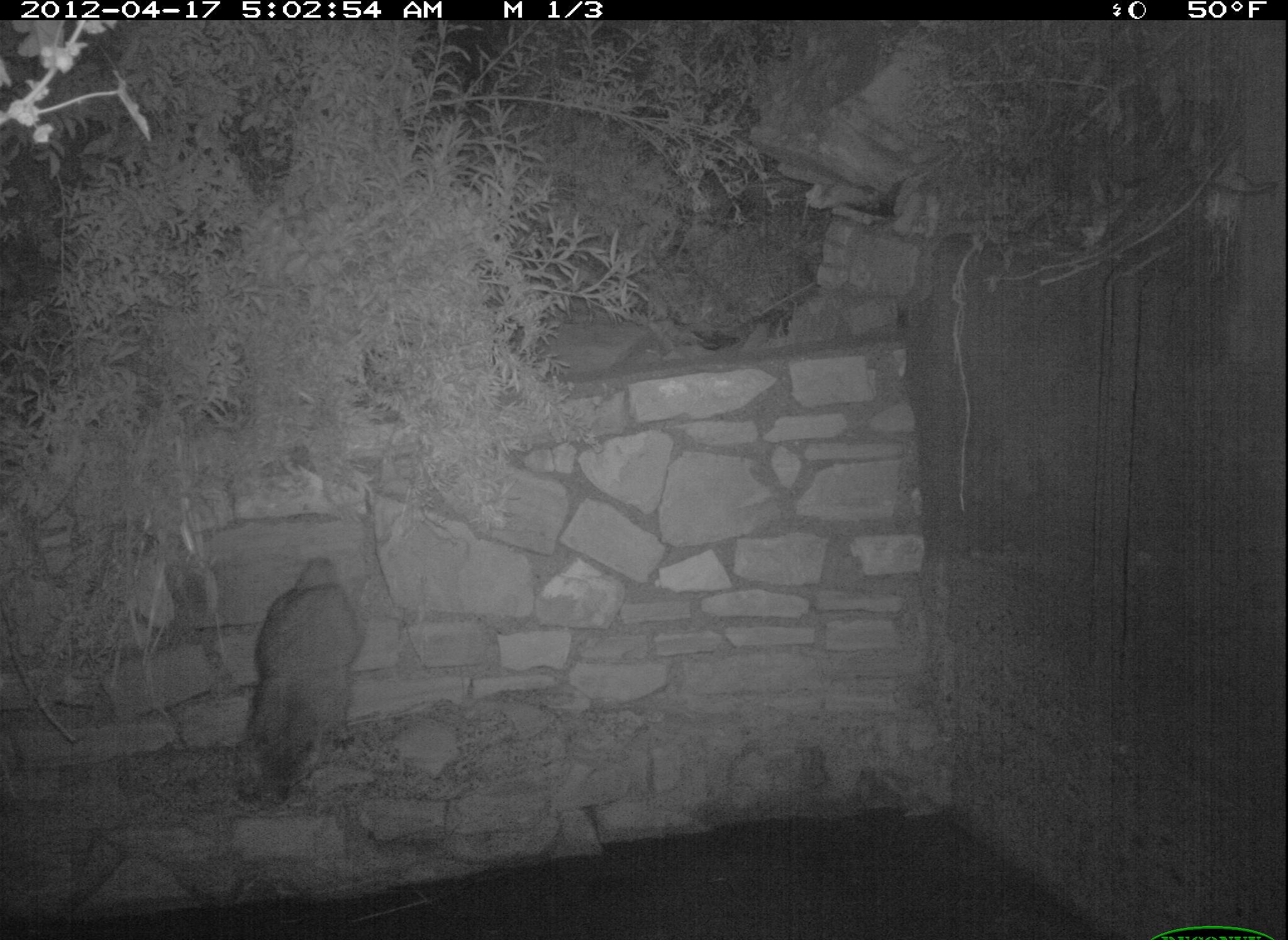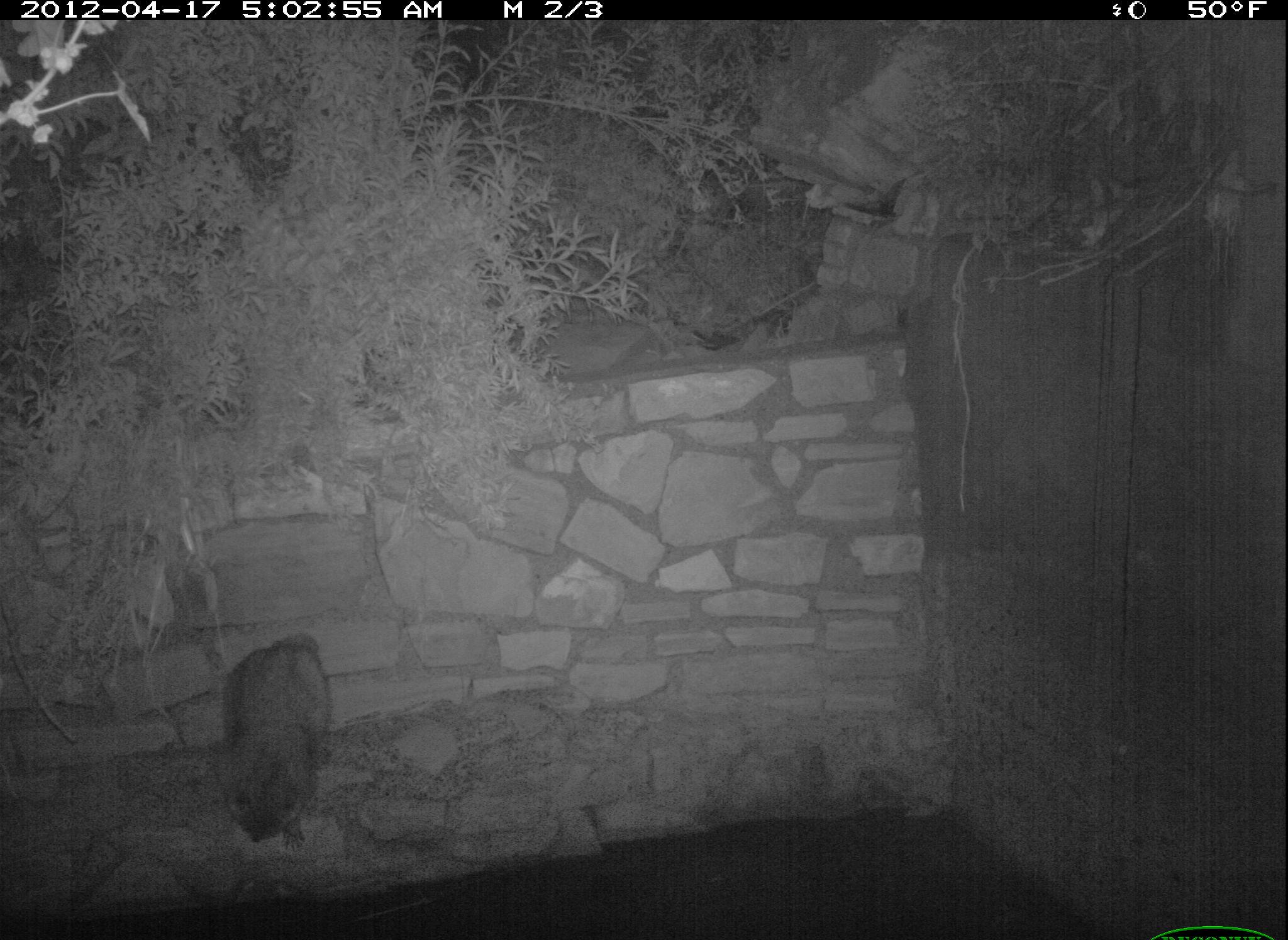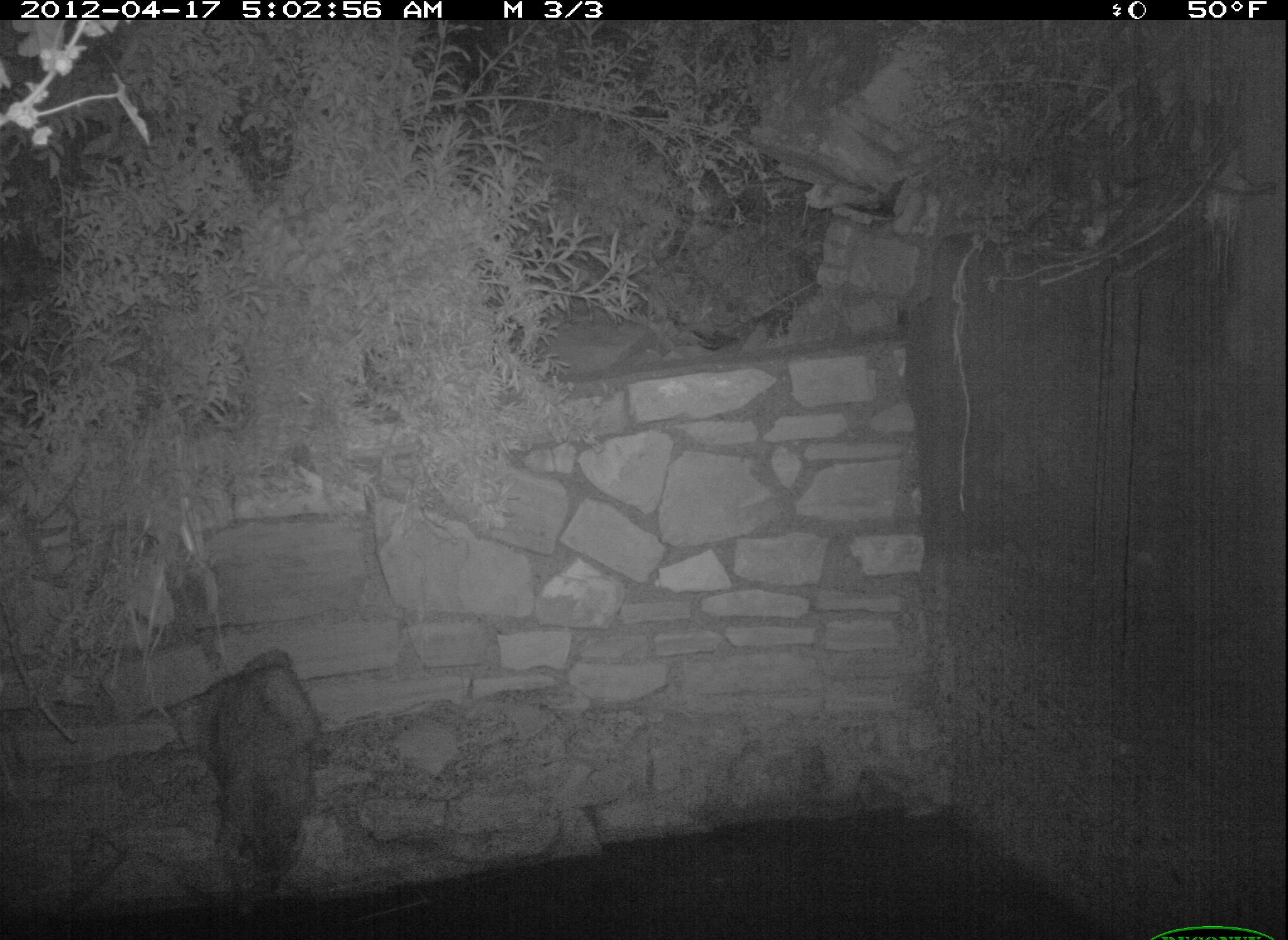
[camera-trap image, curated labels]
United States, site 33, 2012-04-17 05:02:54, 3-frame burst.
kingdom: Animalia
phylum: Chordata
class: Mammalia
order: Carnivora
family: Procyonidae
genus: Procyon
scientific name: Procyon lotor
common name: raccoon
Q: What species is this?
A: Raccoon (Procyon lotor).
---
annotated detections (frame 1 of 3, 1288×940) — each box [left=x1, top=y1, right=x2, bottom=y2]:
raccoon: [left=232, top=554, right=369, bottom=807]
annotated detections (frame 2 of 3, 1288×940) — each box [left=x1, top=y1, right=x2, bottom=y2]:
raccoon: [left=200, top=625, right=348, bottom=873]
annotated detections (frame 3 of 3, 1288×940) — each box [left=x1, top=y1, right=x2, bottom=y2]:
raccoon: [left=201, top=646, right=338, bottom=904]